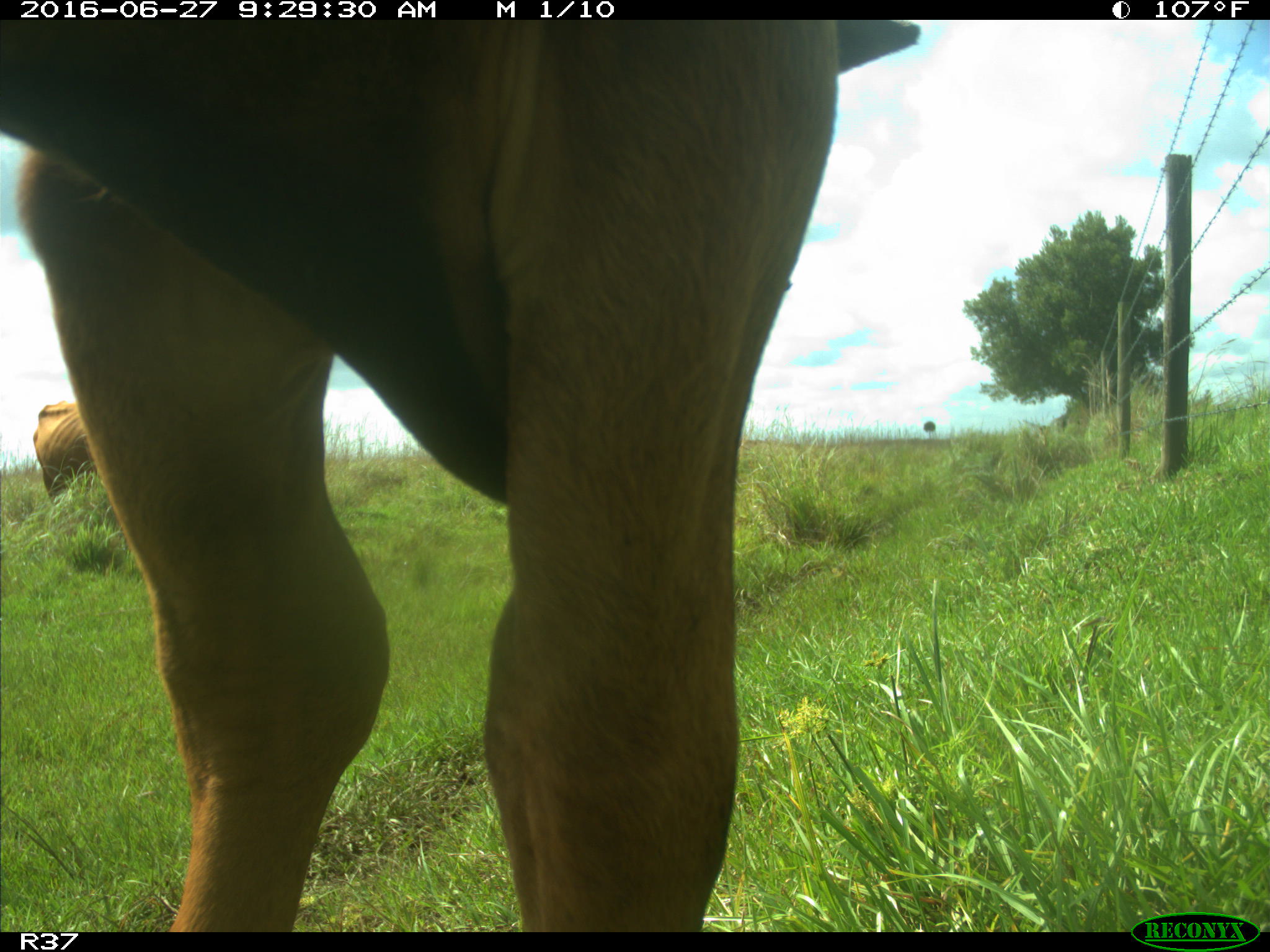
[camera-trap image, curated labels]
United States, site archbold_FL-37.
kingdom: Animalia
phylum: Chordata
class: Mammalia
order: Artiodactyla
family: Bovidae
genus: Bos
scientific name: Bos taurus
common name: domestic cow